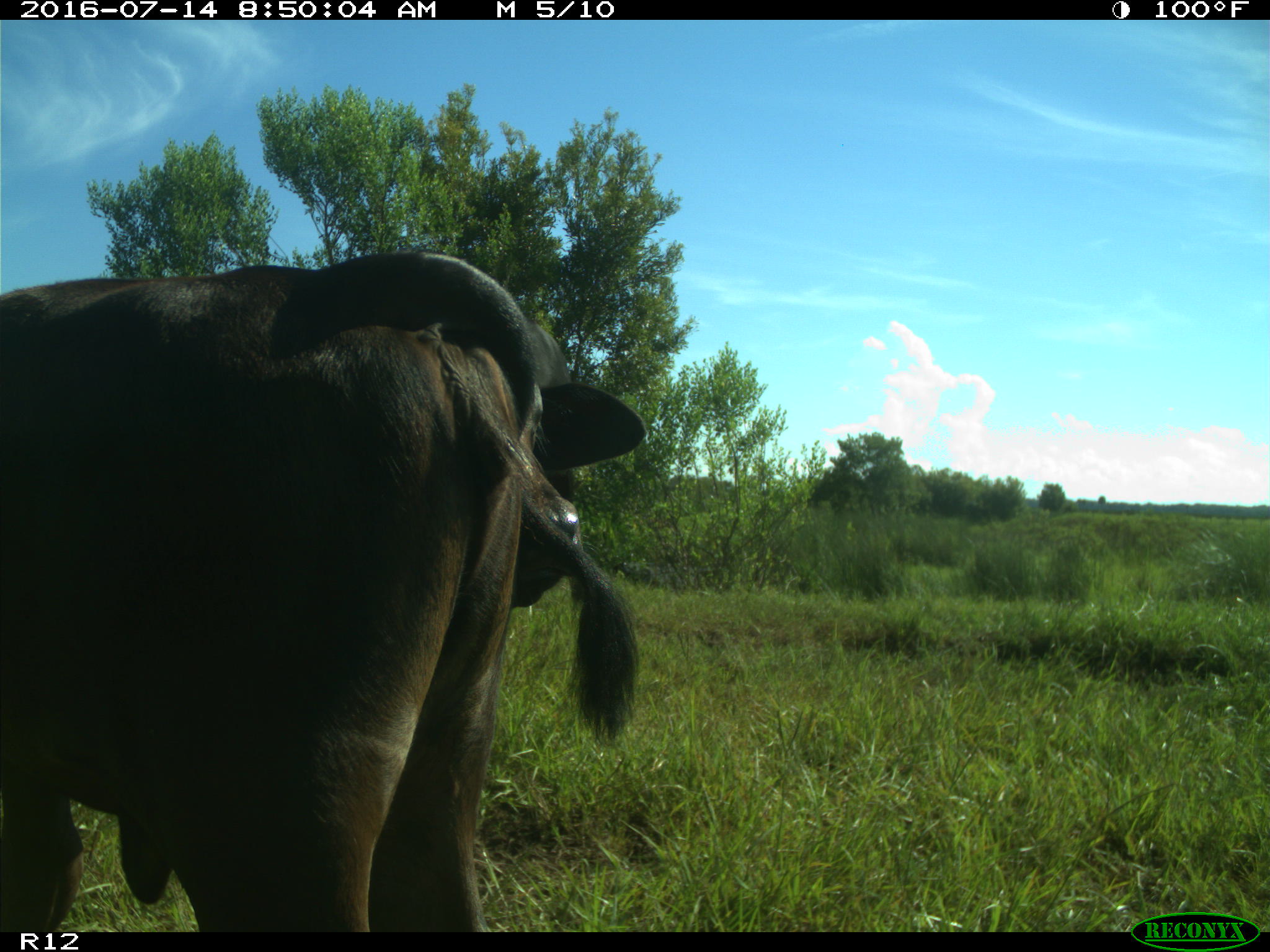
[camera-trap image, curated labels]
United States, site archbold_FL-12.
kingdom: Animalia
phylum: Chordata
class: Mammalia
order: Artiodactyla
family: Bovidae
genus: Bos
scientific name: Bos taurus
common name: domestic cow